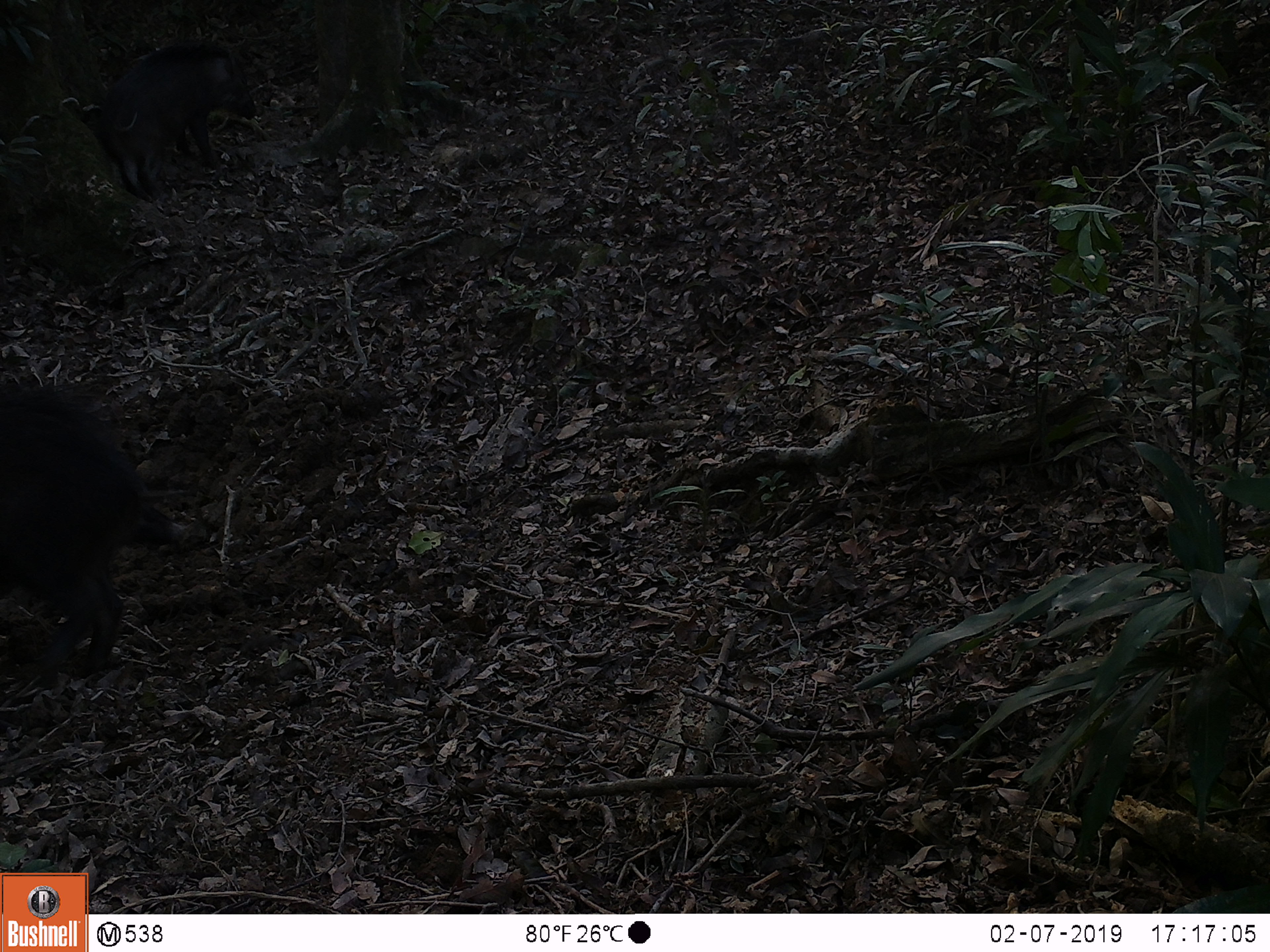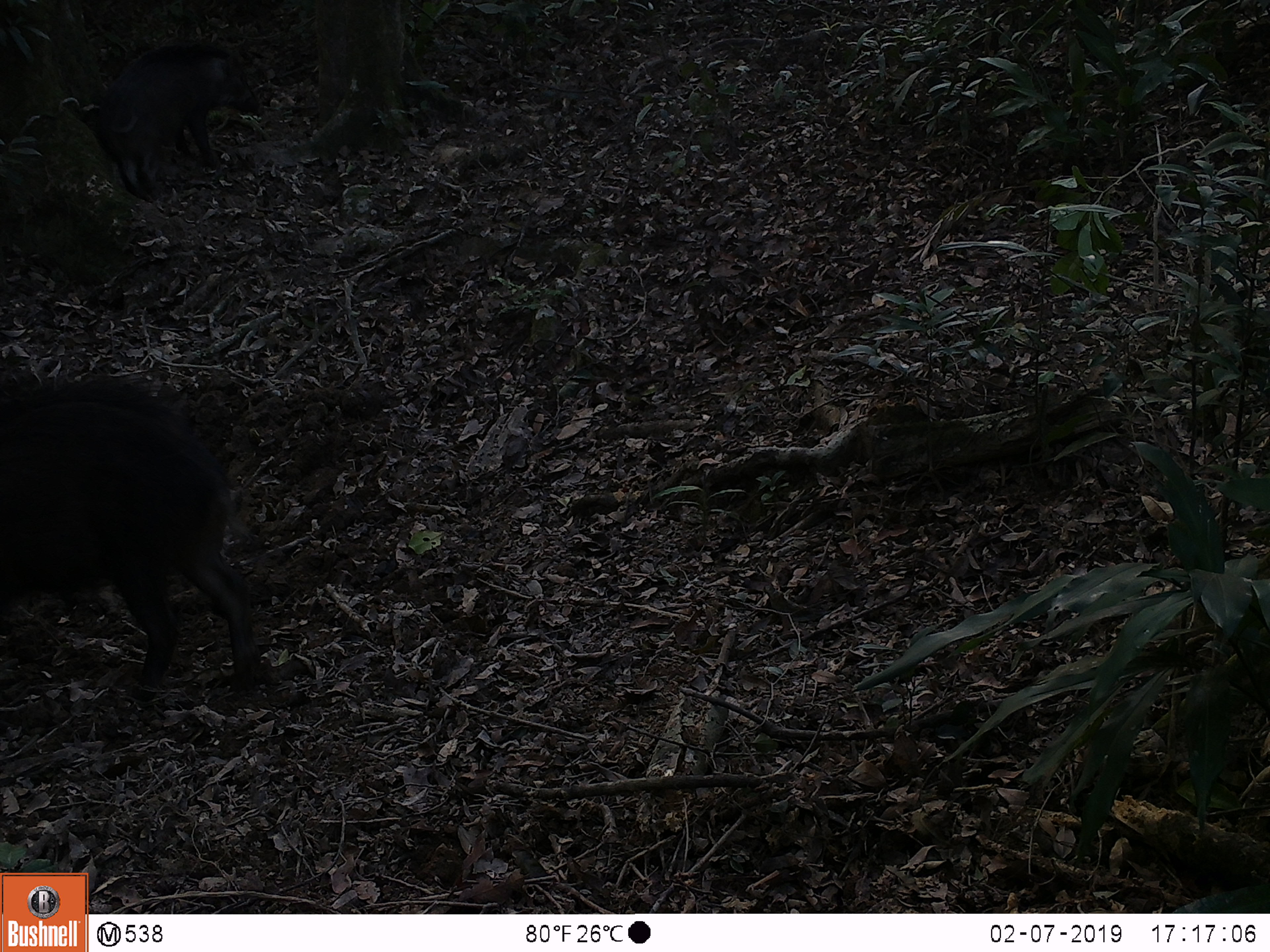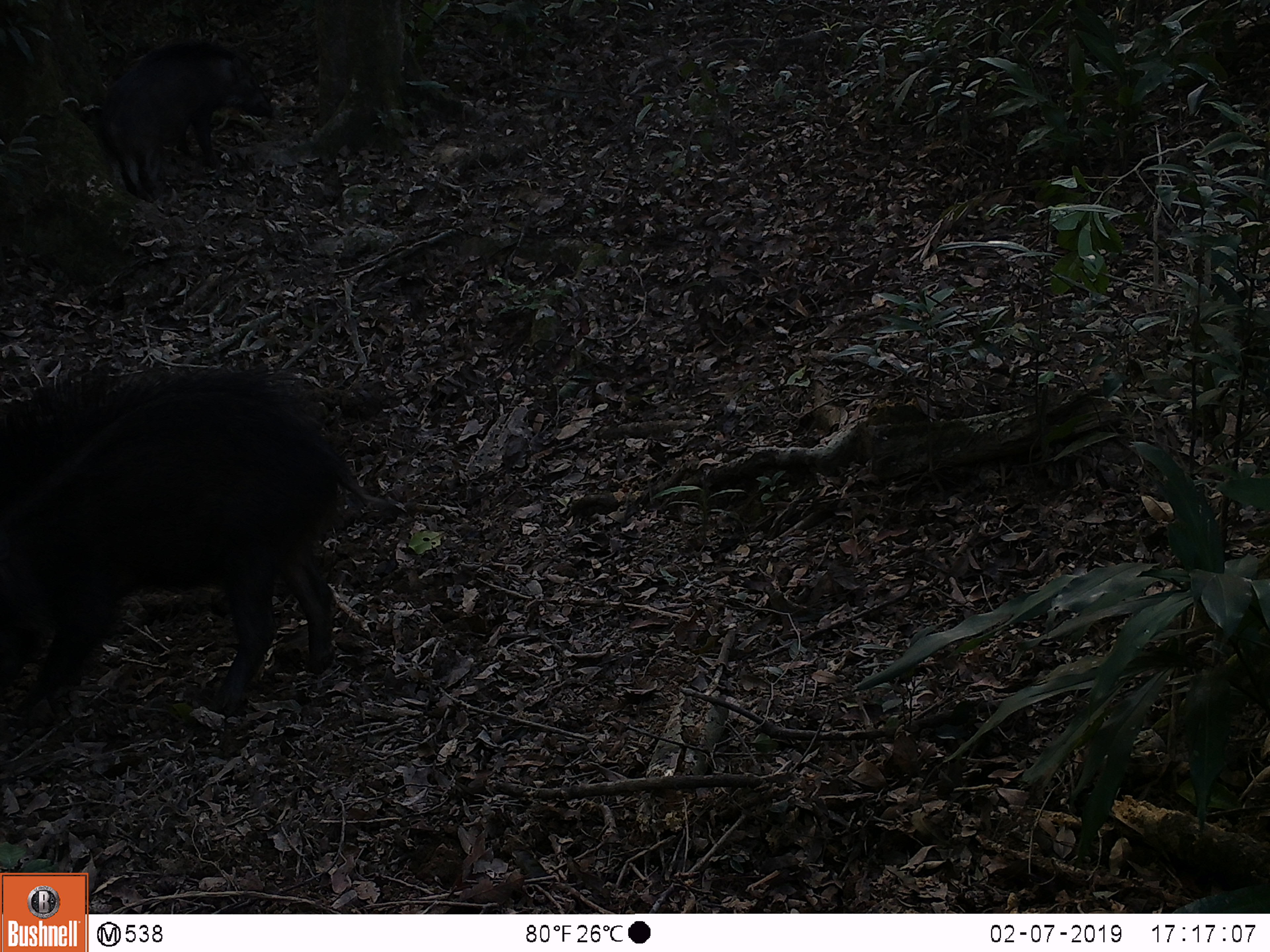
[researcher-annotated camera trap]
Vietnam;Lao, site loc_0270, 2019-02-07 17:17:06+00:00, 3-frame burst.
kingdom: Animalia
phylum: Chordata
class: Mammalia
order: Artiodactyla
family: Suidae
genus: Sus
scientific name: Sus scrofa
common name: eurasian wild pig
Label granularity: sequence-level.